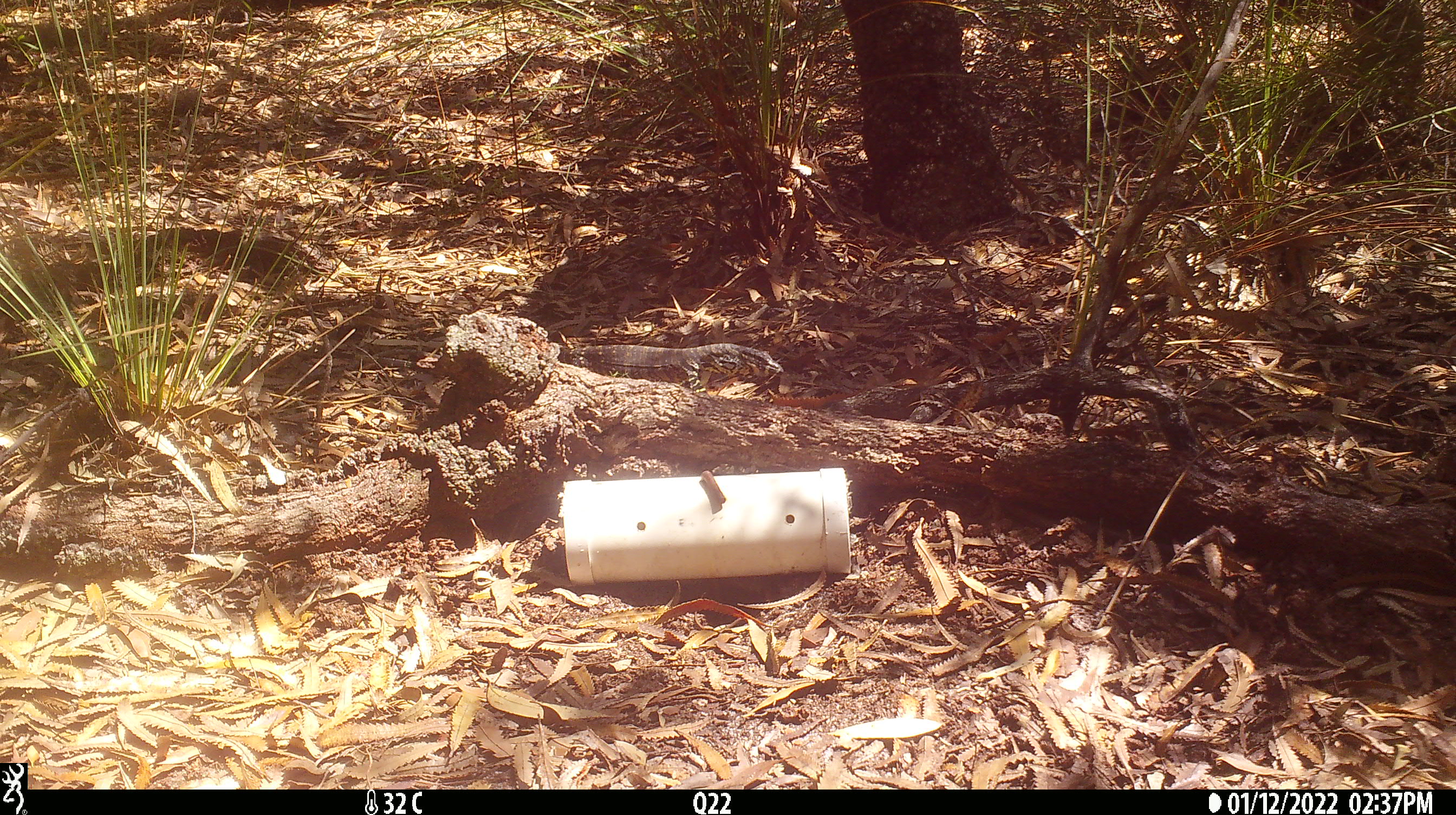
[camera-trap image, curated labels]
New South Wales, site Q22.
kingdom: Animalia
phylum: Chordata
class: Reptilia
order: Squamata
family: Varanidae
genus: Varanus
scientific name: Varanus varius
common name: lace monitor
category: goanna